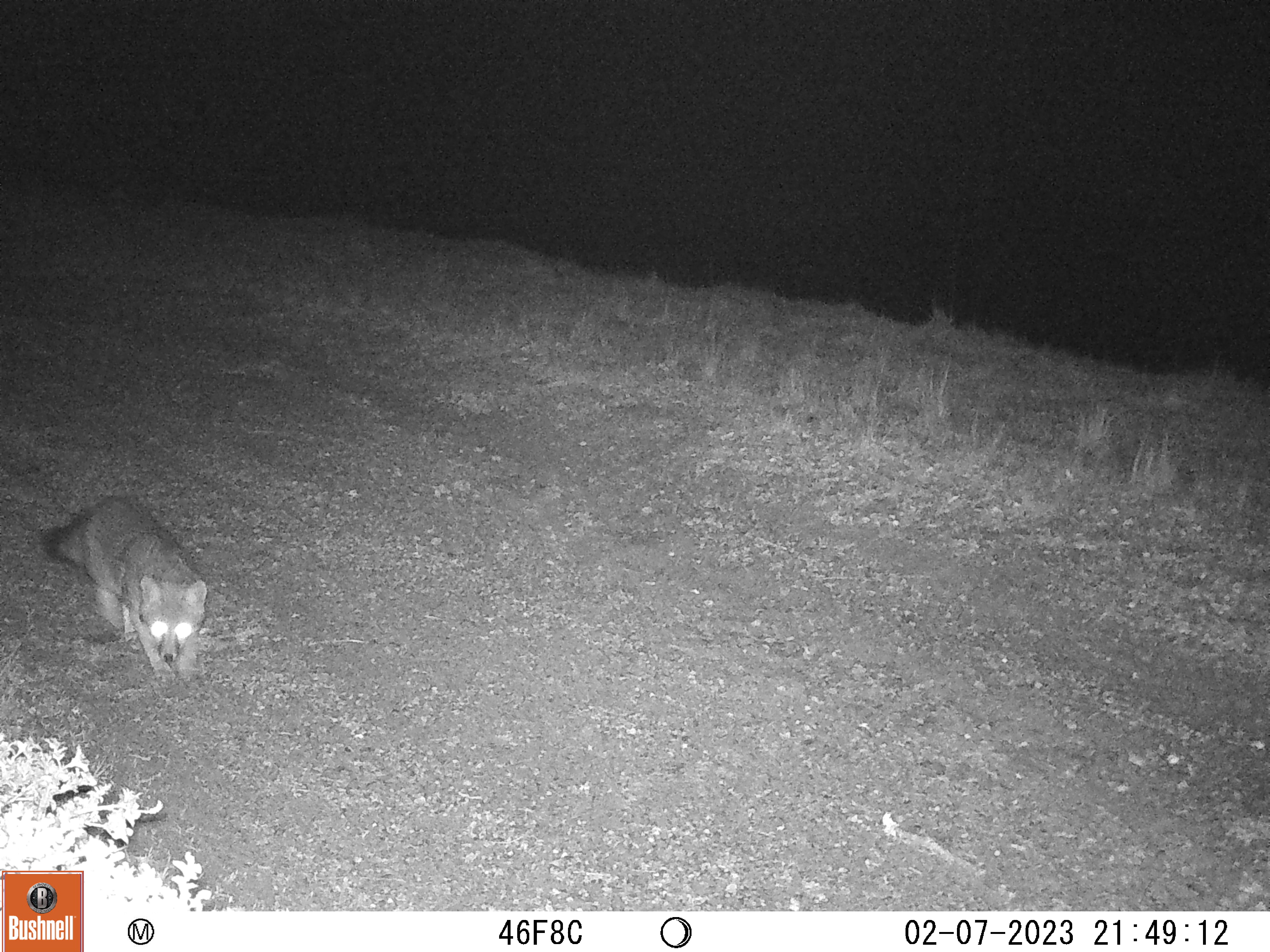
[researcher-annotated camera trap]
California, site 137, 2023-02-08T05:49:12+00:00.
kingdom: Animalia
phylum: Chordata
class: Mammalia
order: Carnivora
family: Canidae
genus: Urocyon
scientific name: Urocyon cinereoargenteus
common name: gray fox